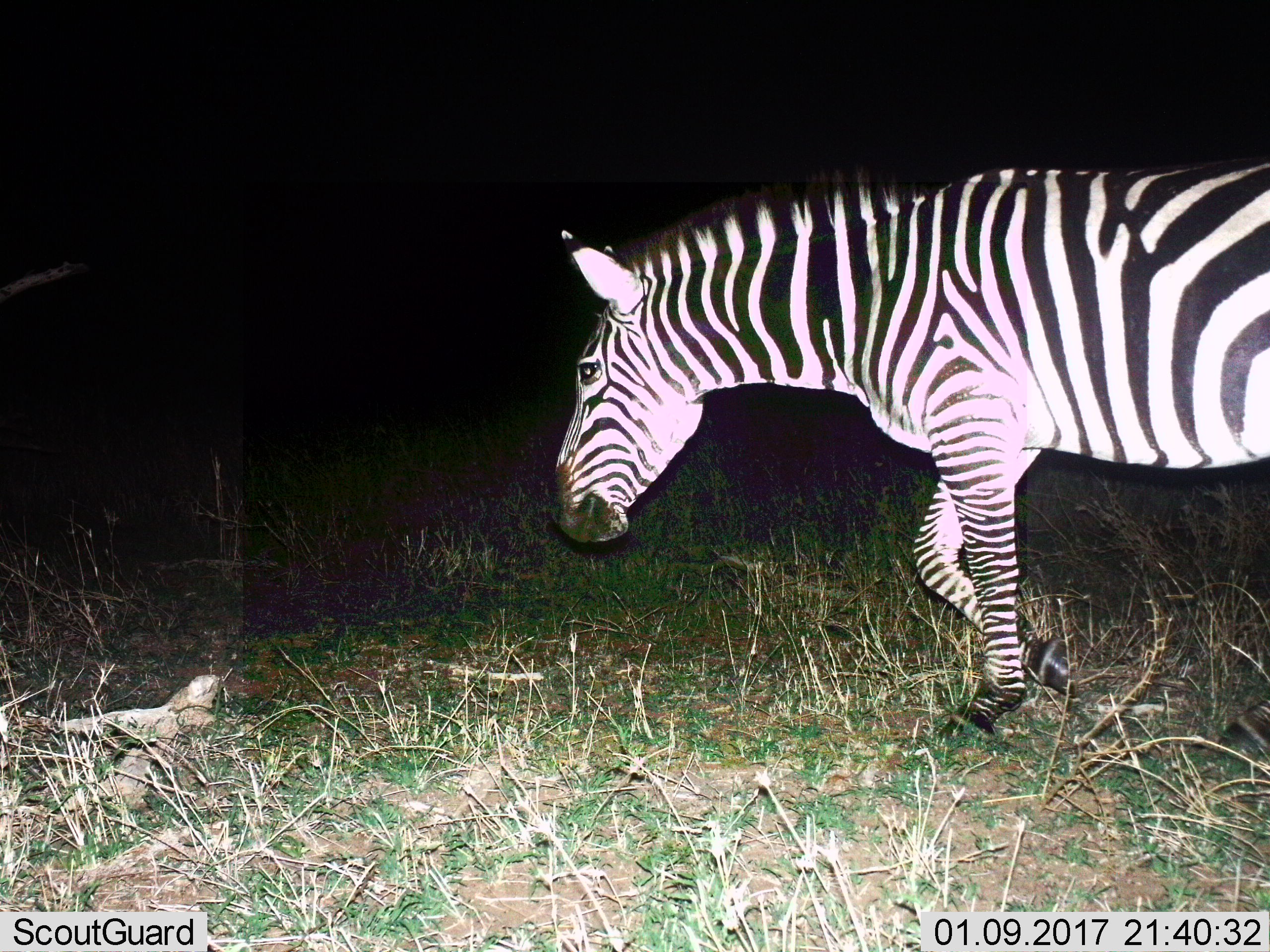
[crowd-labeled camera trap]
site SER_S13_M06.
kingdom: Animalia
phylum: Chordata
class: Mammalia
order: Perissodactyla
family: Equidae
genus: Equus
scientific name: Equus quagga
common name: plains zebra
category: zebraplains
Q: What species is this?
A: Zebraplains (plains zebra) (Equus quagga).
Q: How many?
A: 1.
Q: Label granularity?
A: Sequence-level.